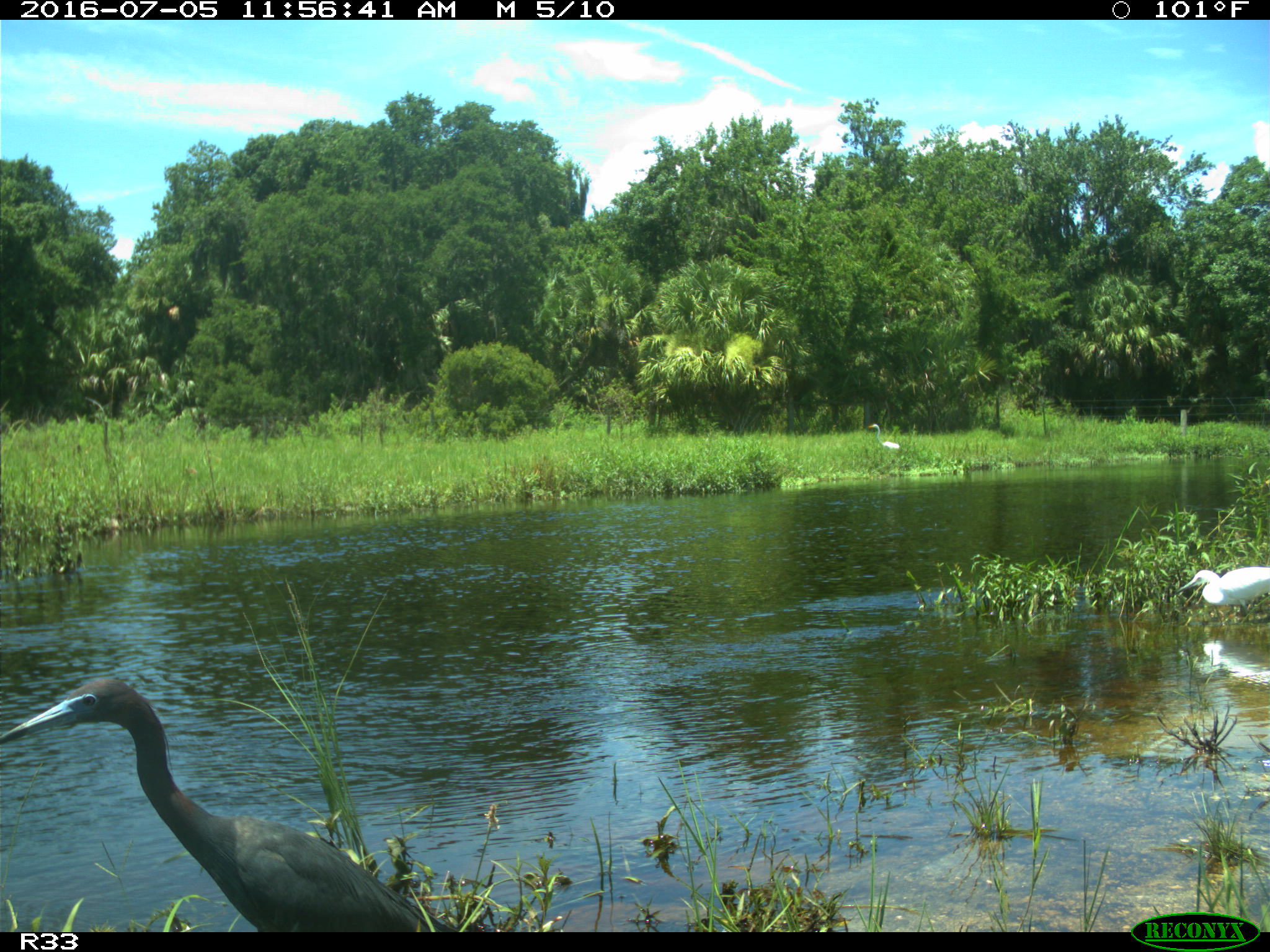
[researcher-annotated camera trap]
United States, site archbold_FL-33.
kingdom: Animalia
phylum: Chordata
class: Aves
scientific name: Aves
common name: birds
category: unidentified bird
Unidentified bird (birds) (Aves).